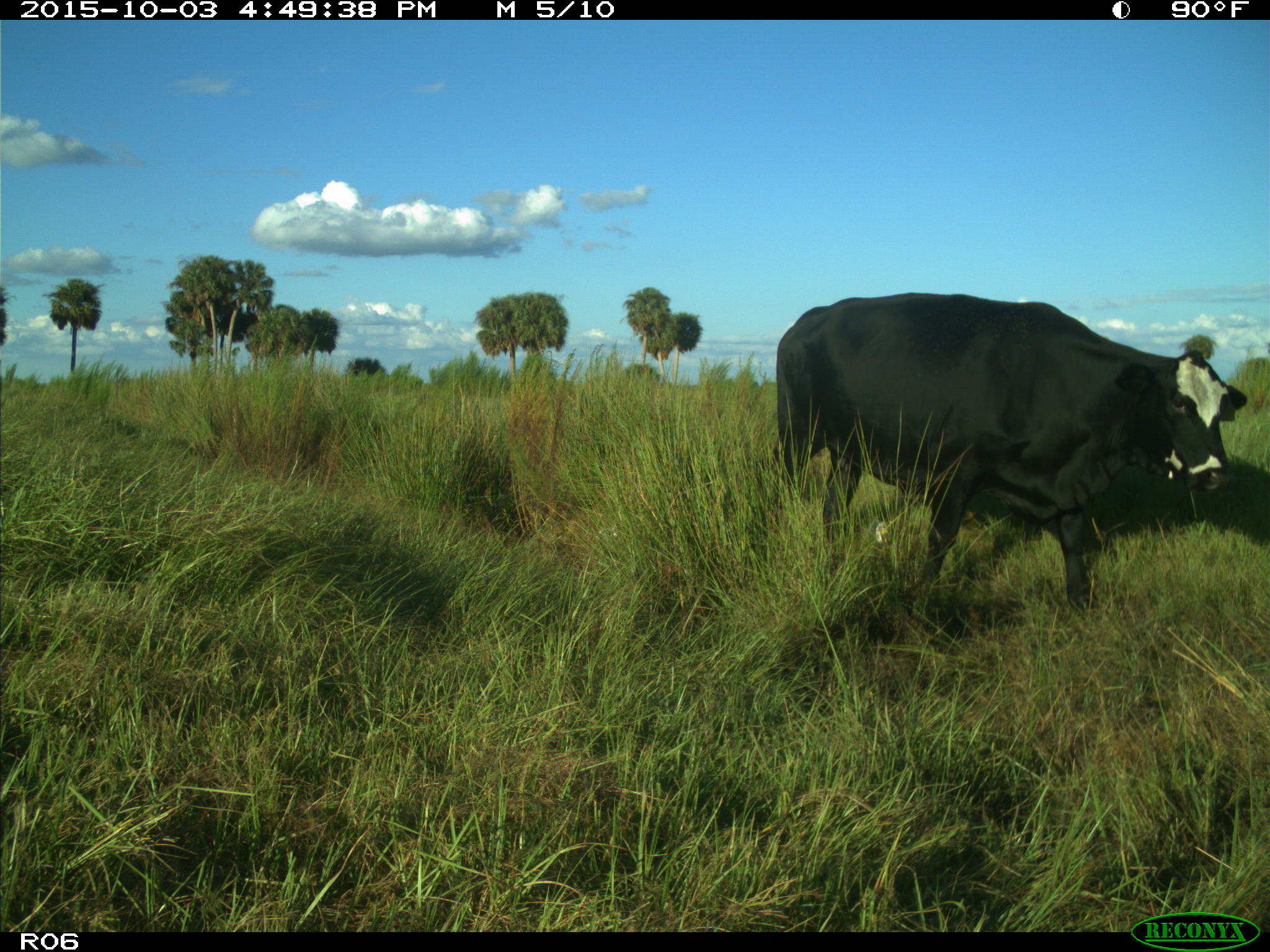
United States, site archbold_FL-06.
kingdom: Animalia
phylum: Chordata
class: Mammalia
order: Artiodactyla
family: Bovidae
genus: Bos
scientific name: Bos taurus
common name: domestic cow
Bos taurus (domestic cow).